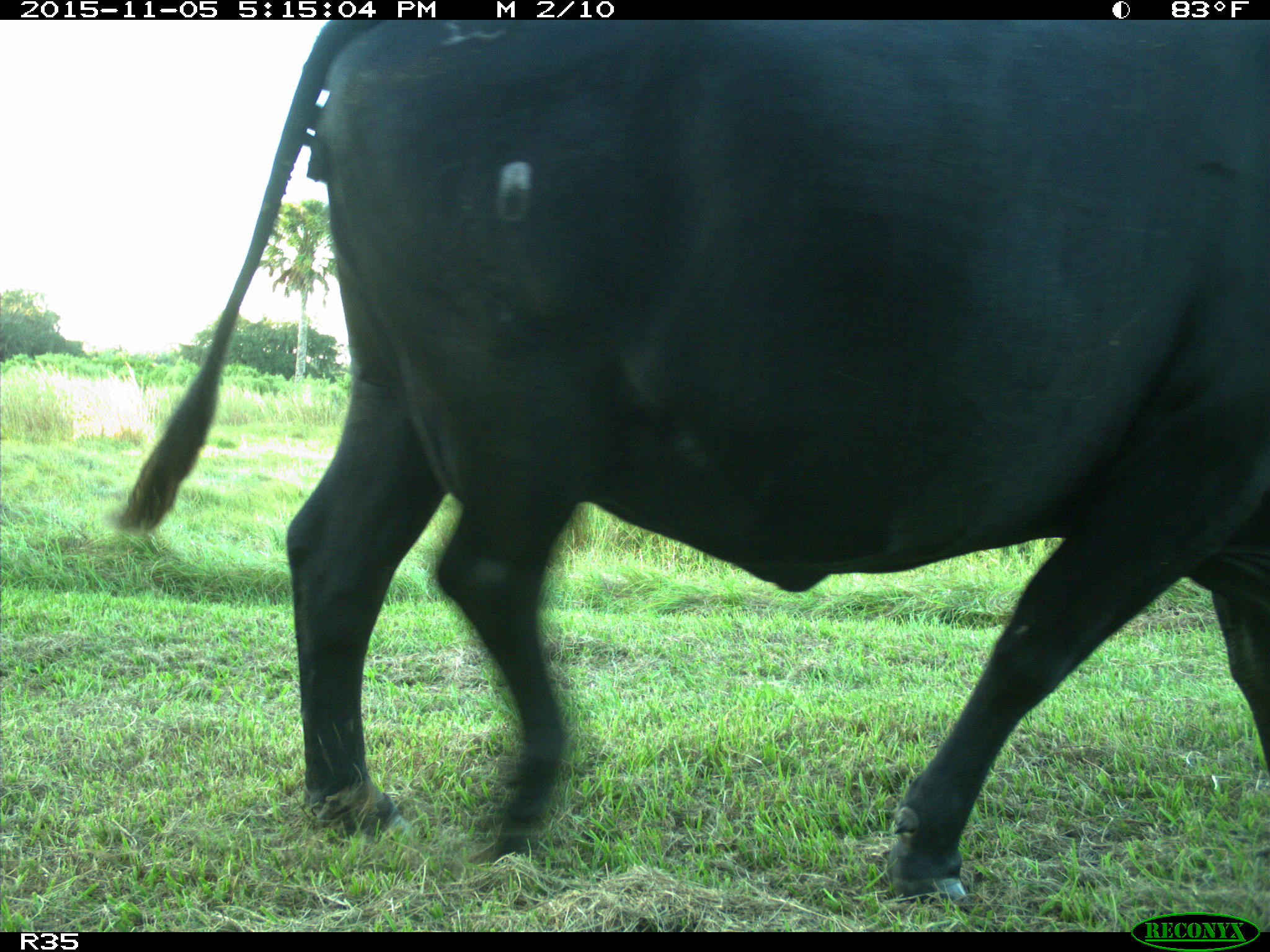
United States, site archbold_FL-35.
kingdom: Animalia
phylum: Chordata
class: Mammalia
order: Artiodactyla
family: Bovidae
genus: Bos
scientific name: Bos taurus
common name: domestic cow